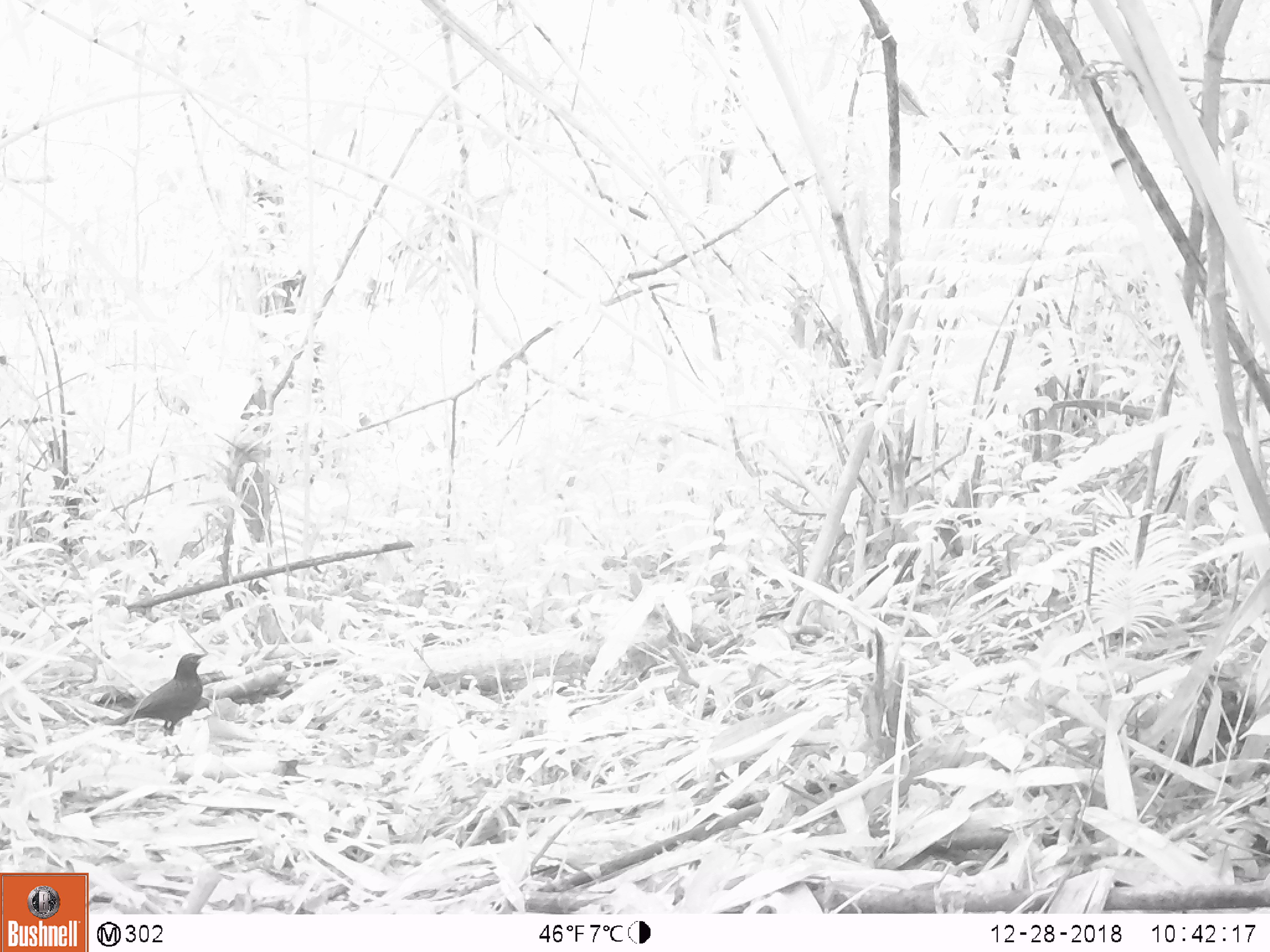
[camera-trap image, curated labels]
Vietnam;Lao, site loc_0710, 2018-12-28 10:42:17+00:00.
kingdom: Animalia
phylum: Chordata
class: Aves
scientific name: Aves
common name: bird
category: unidentified bird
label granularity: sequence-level